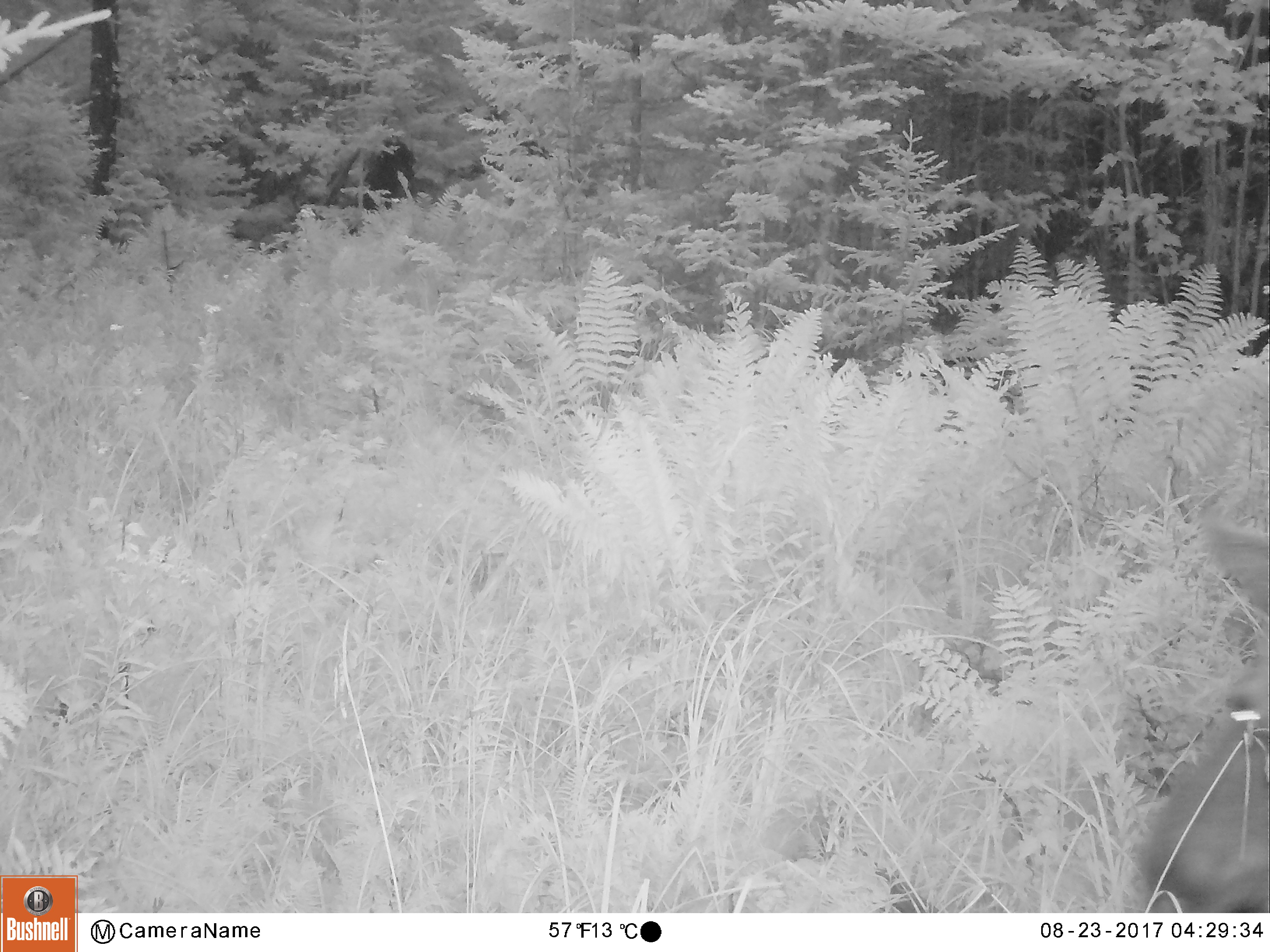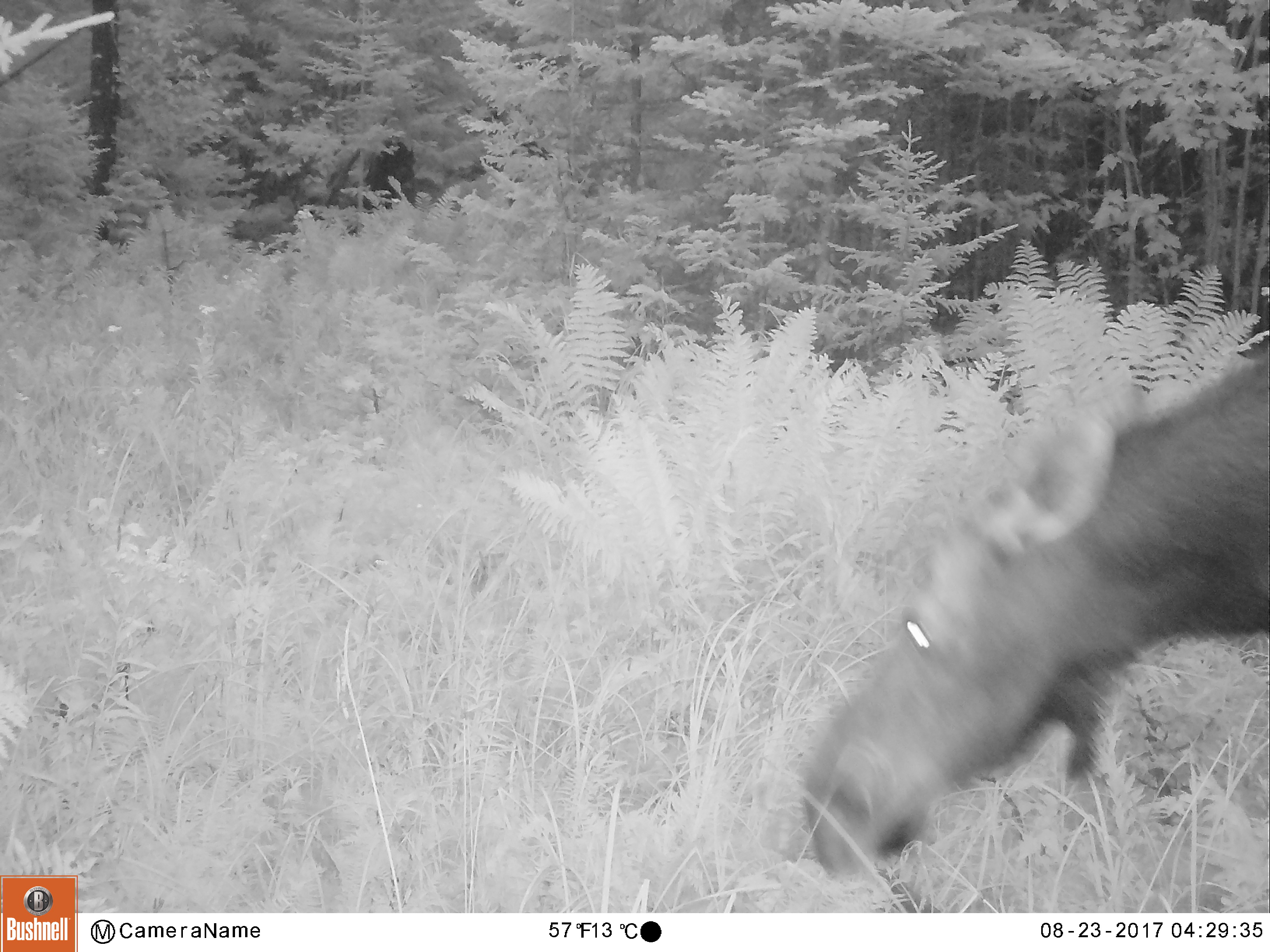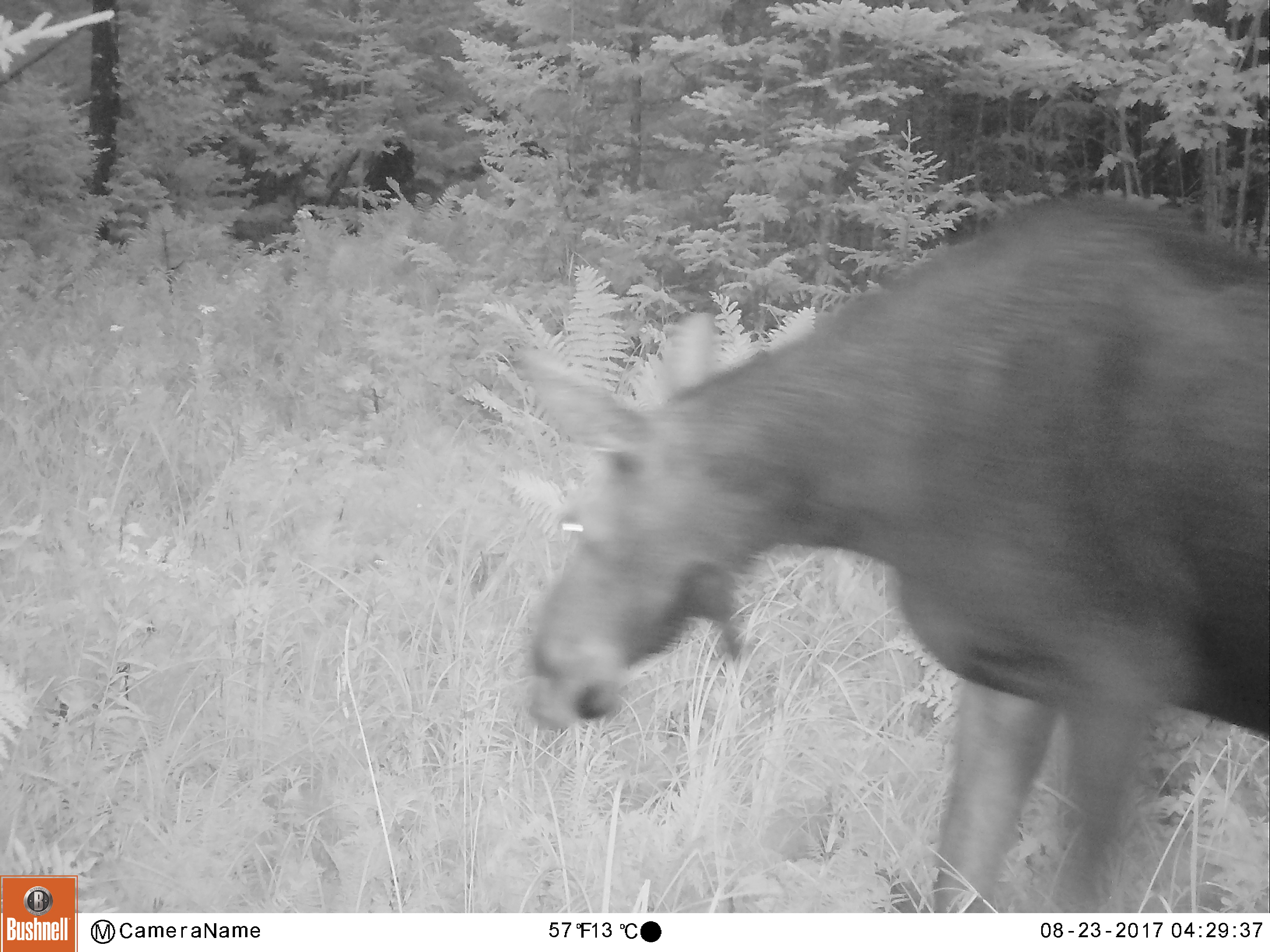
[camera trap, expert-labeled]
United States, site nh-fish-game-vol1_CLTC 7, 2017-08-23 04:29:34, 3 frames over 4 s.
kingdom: Animalia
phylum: Chordata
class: Mammalia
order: Artiodactyla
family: Cervidae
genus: Alces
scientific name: Alces alces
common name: moose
Moose (Alces alces).